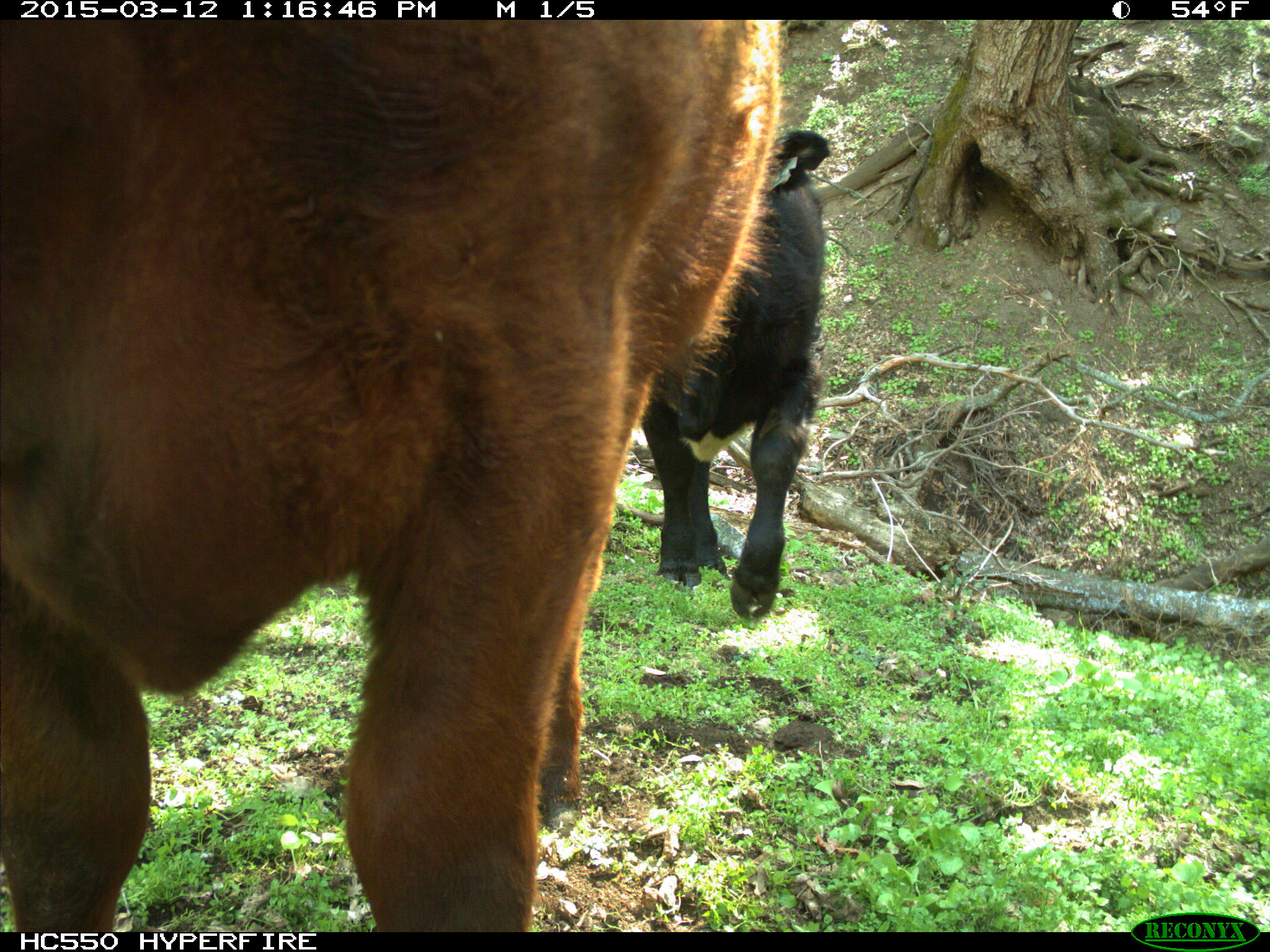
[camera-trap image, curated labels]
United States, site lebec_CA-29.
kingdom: Animalia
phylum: Chordata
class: Mammalia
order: Artiodactyla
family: Bovidae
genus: Bos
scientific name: Bos taurus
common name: domestic cow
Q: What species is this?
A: Bos taurus (domestic cow).